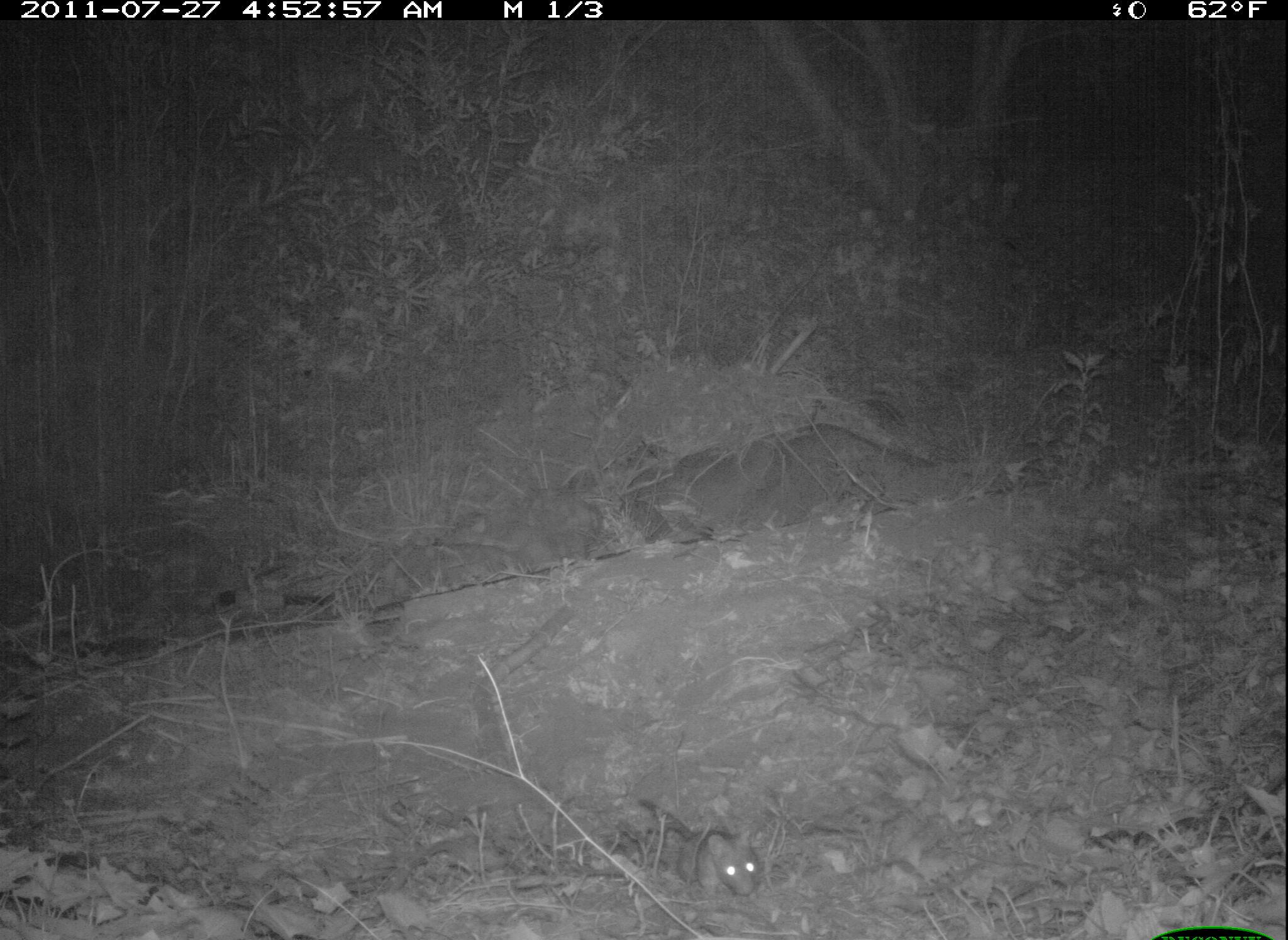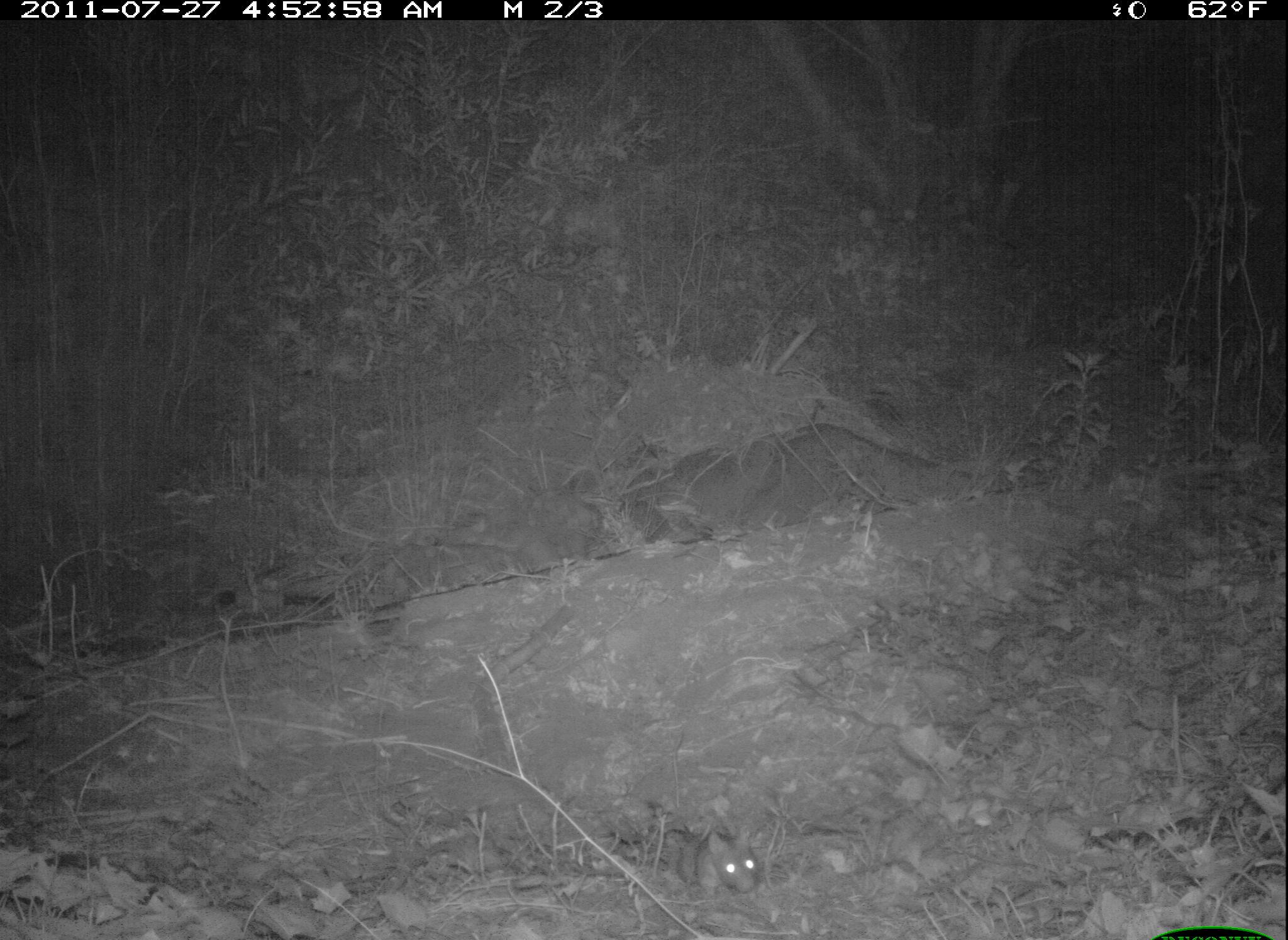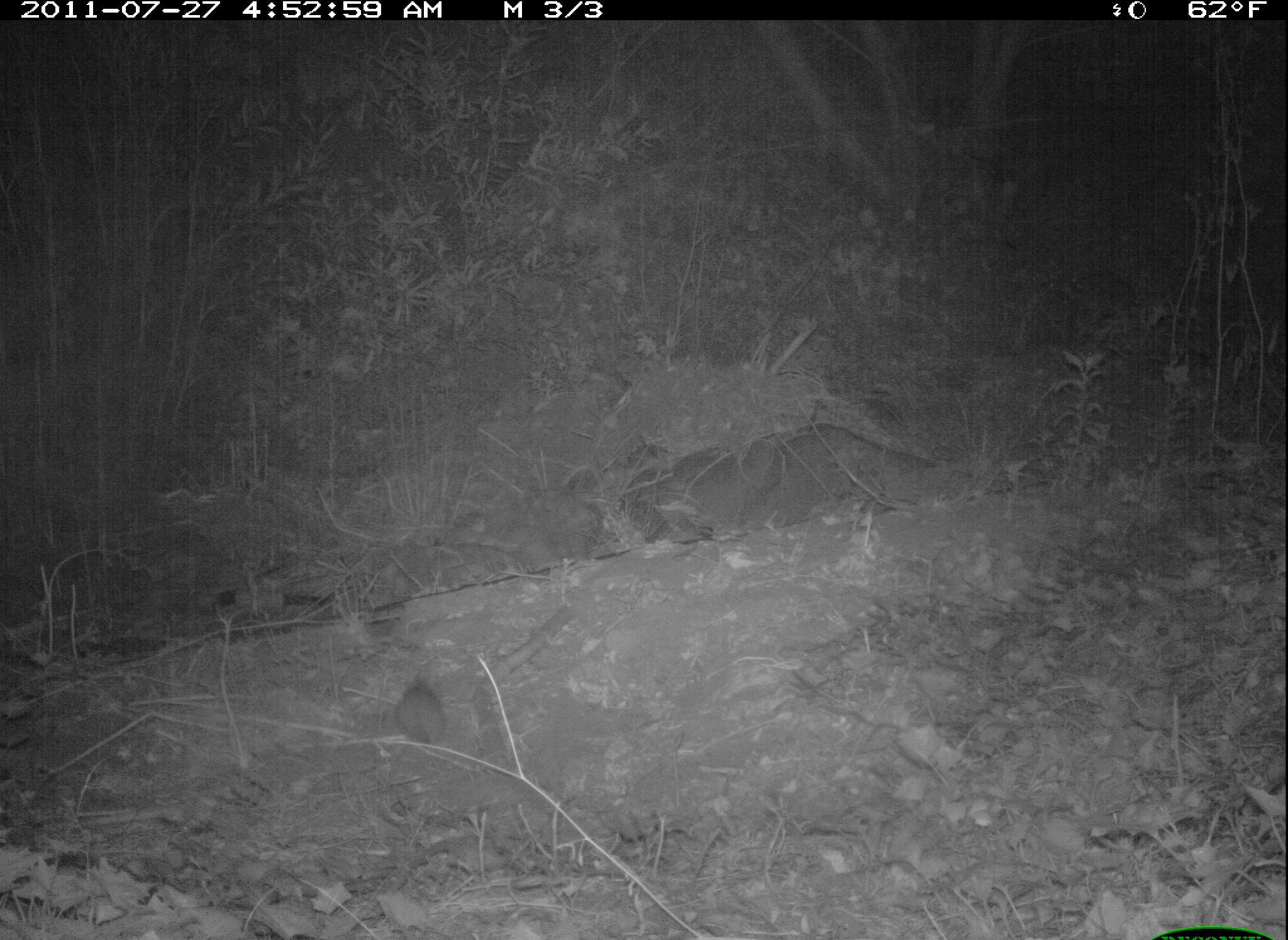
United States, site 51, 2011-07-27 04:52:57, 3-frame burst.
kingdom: Animalia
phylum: Chordata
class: Mammalia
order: Rodentia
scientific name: Rodentia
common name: rodent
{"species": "rodent (Rodentia)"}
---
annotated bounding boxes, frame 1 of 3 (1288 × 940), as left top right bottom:
rodent: 636 794 765 906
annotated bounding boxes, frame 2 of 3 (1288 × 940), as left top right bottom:
rodent: 664 817 773 901